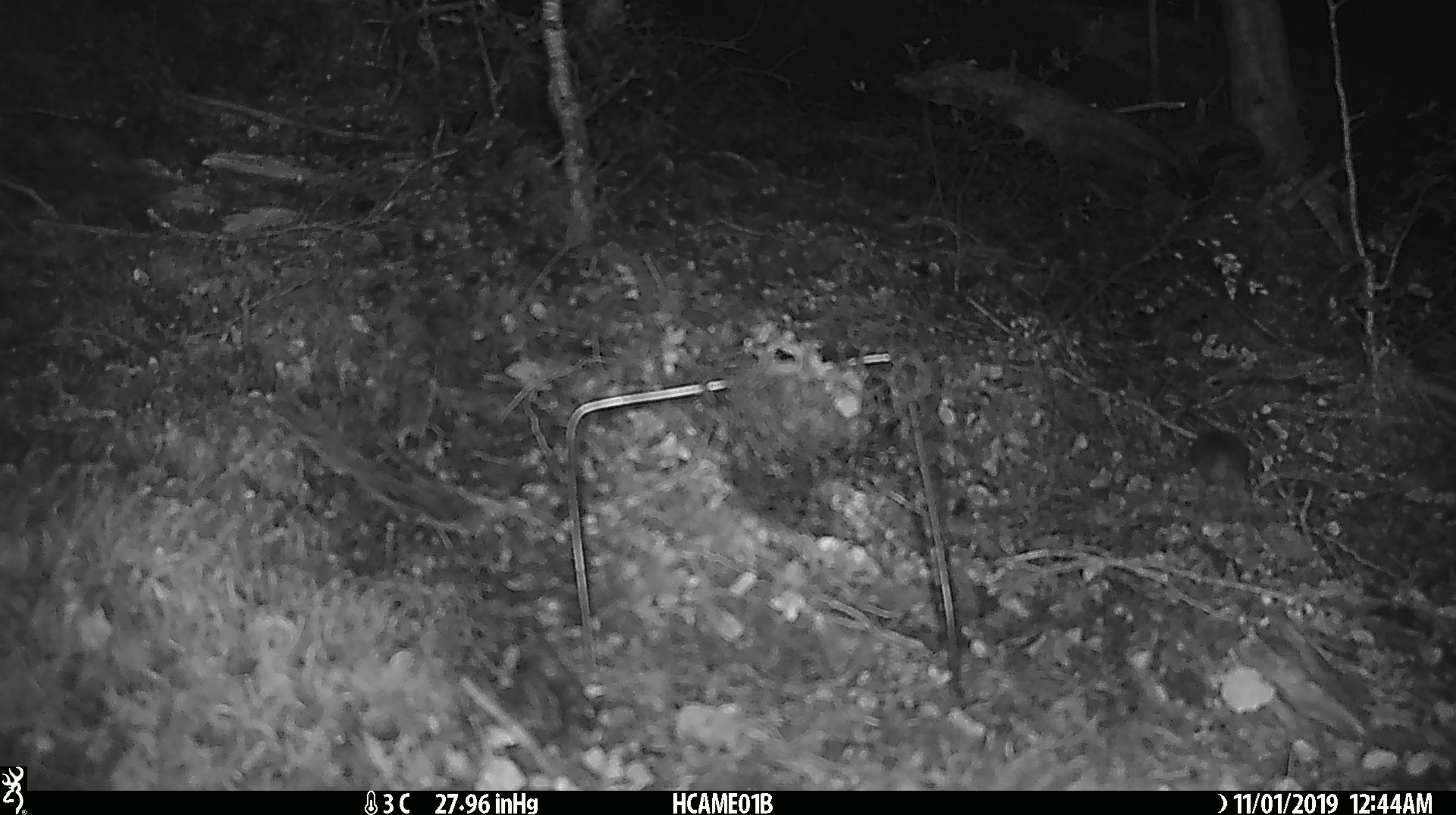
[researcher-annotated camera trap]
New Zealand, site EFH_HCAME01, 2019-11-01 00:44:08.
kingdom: Animalia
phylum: Chordata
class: Mammalia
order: Rodentia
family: Muridae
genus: Mus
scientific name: Mus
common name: mouse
Mouse (Mus).